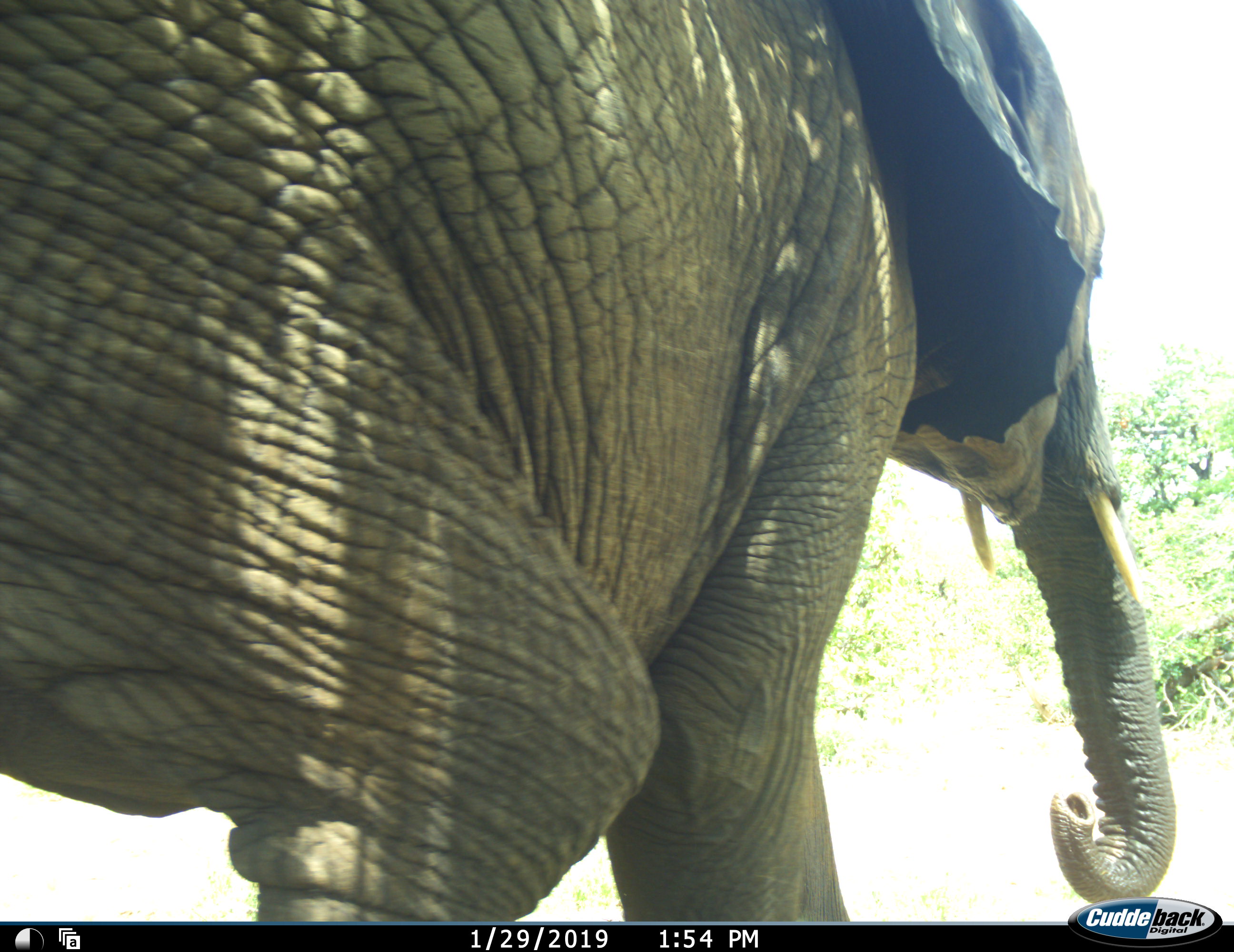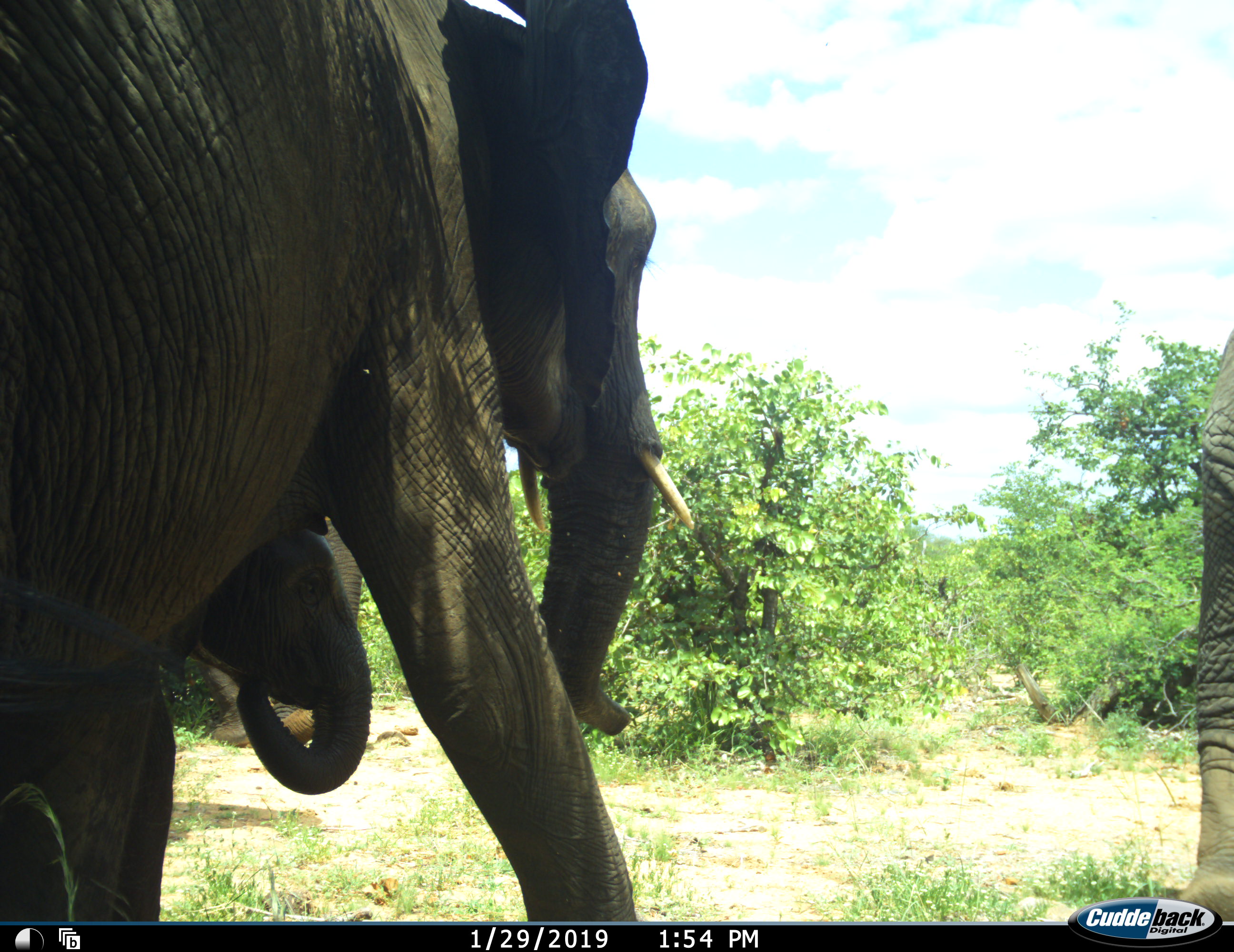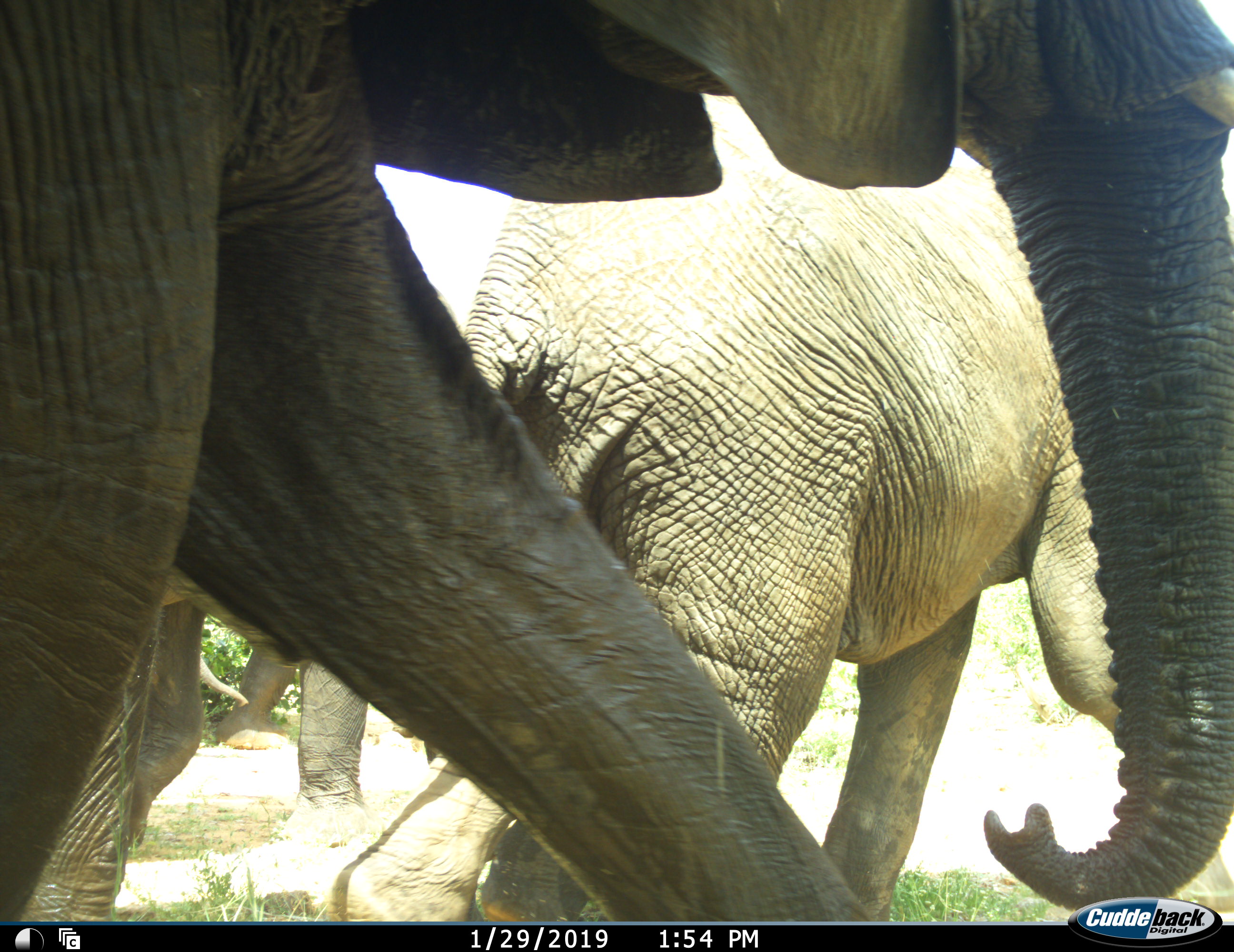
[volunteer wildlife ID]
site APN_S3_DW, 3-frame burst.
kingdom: Animalia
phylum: Chordata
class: Mammalia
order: Proboscidea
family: Elephantidae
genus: Loxodonta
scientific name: Loxodonta africana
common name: african bush elephant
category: elephant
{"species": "elephant (african bush elephant) (Loxodonta africana)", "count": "4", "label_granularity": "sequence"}